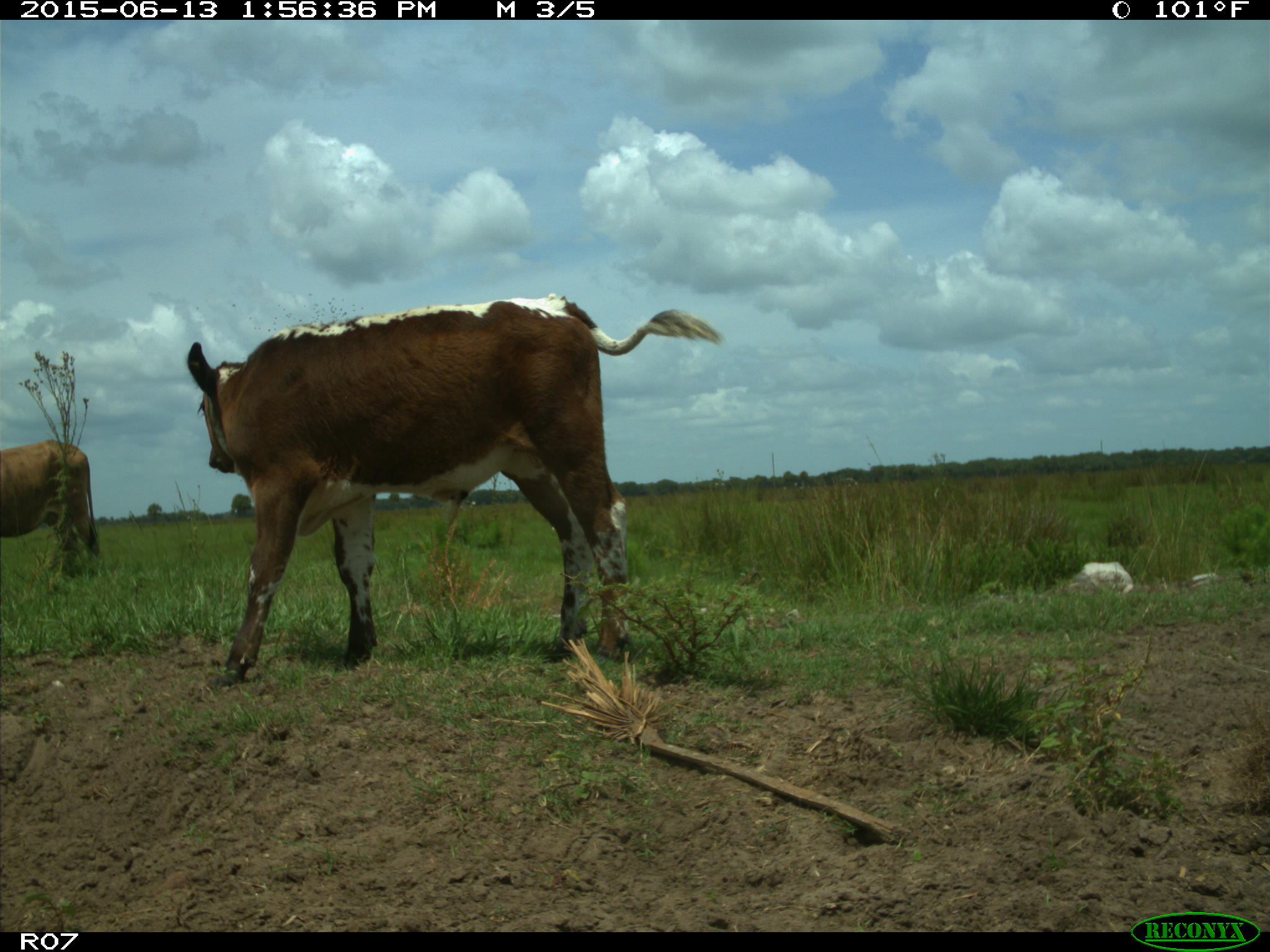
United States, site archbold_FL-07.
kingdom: Animalia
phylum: Chordata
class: Mammalia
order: Artiodactyla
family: Bovidae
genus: Bos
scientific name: Bos taurus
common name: domestic cow